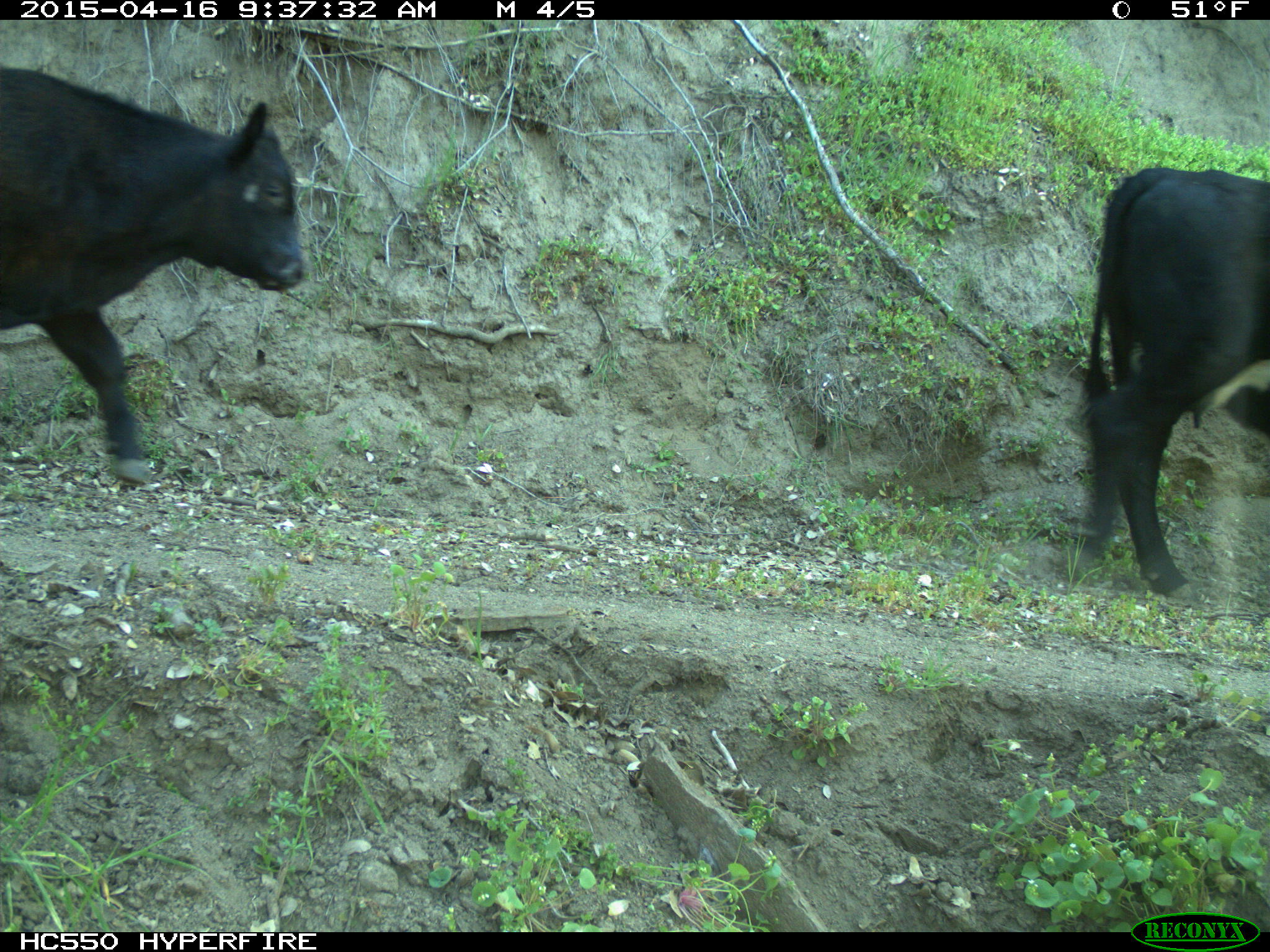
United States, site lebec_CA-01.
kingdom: Animalia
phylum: Chordata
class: Mammalia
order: Artiodactyla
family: Bovidae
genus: Bos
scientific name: Bos taurus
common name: domestic cow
Bos taurus (domestic cow).